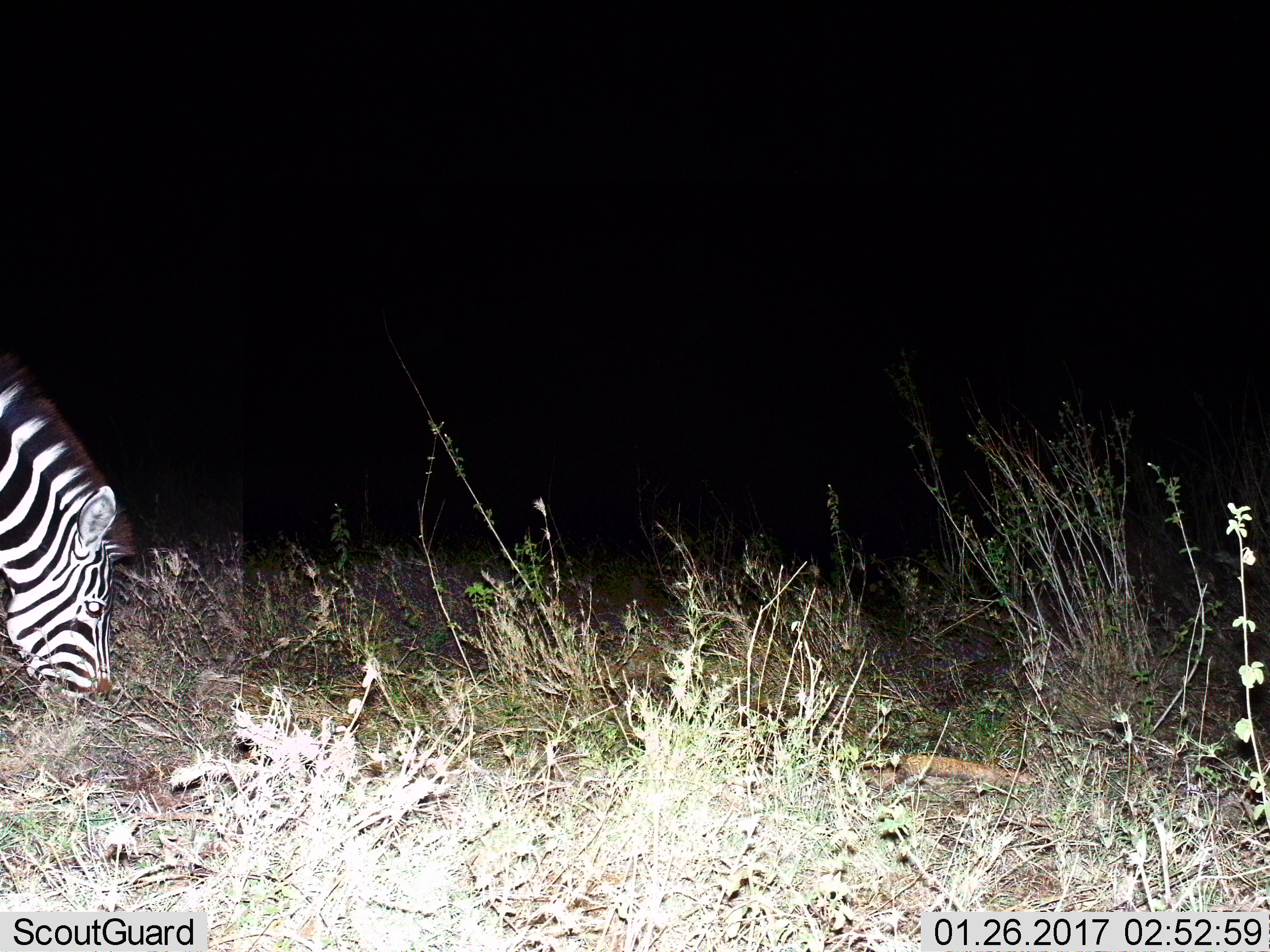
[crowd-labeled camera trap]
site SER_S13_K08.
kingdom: Animalia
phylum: Chordata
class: Mammalia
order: Perissodactyla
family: Equidae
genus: Equus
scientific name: Equus quagga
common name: plains zebra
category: zebraplains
Zebraplains (plains zebra) (Equus quagga), count 1. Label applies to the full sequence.